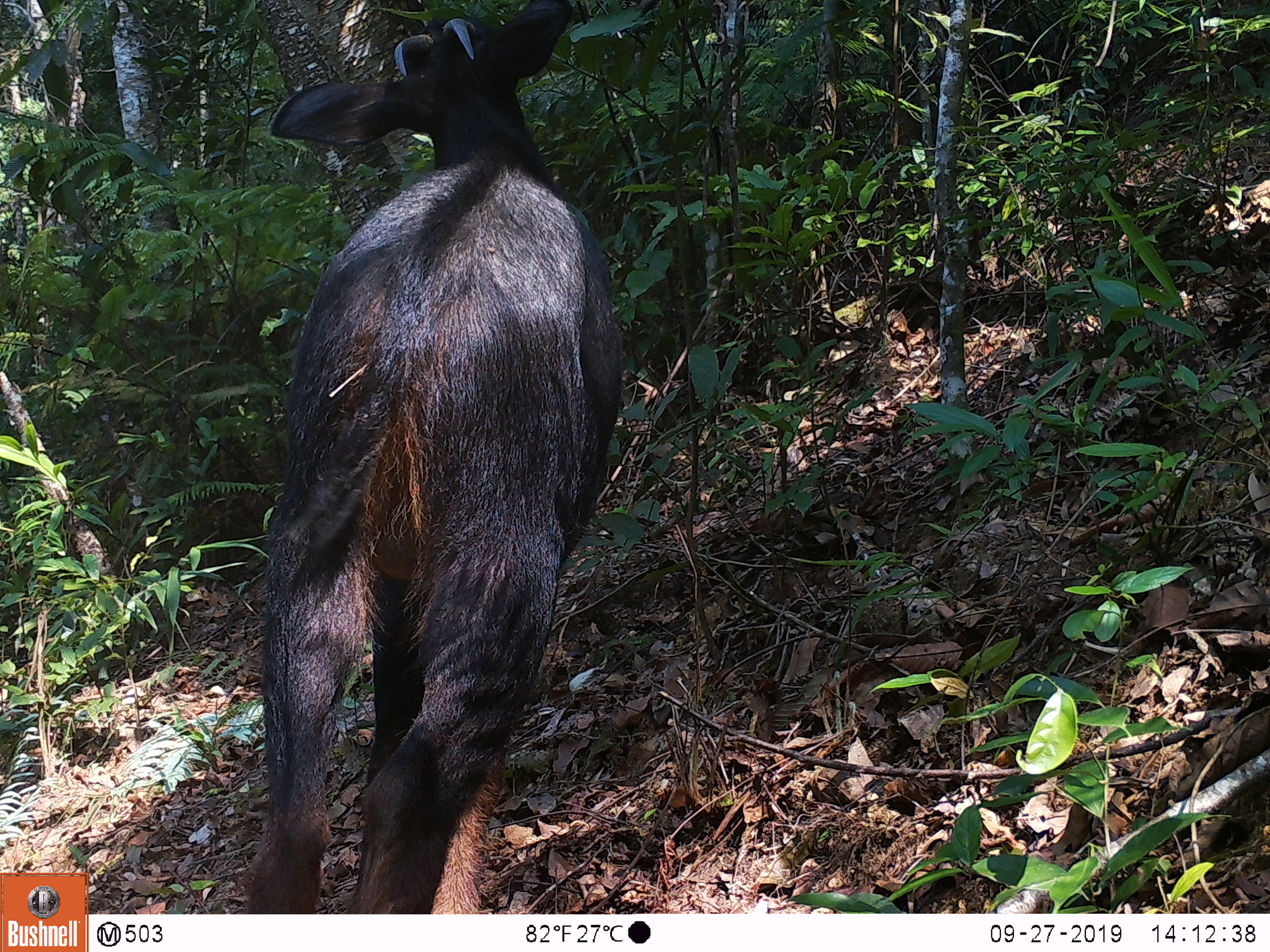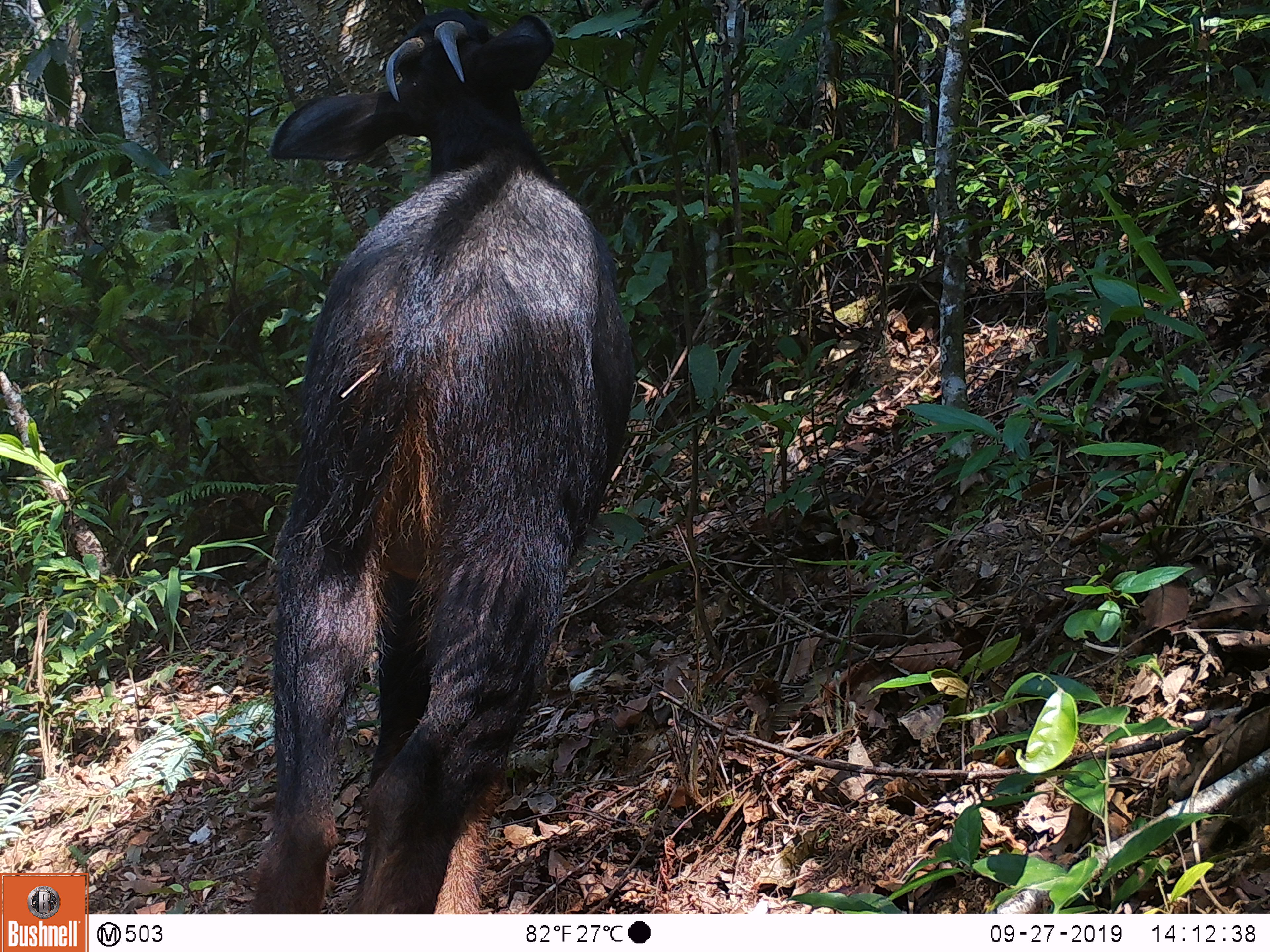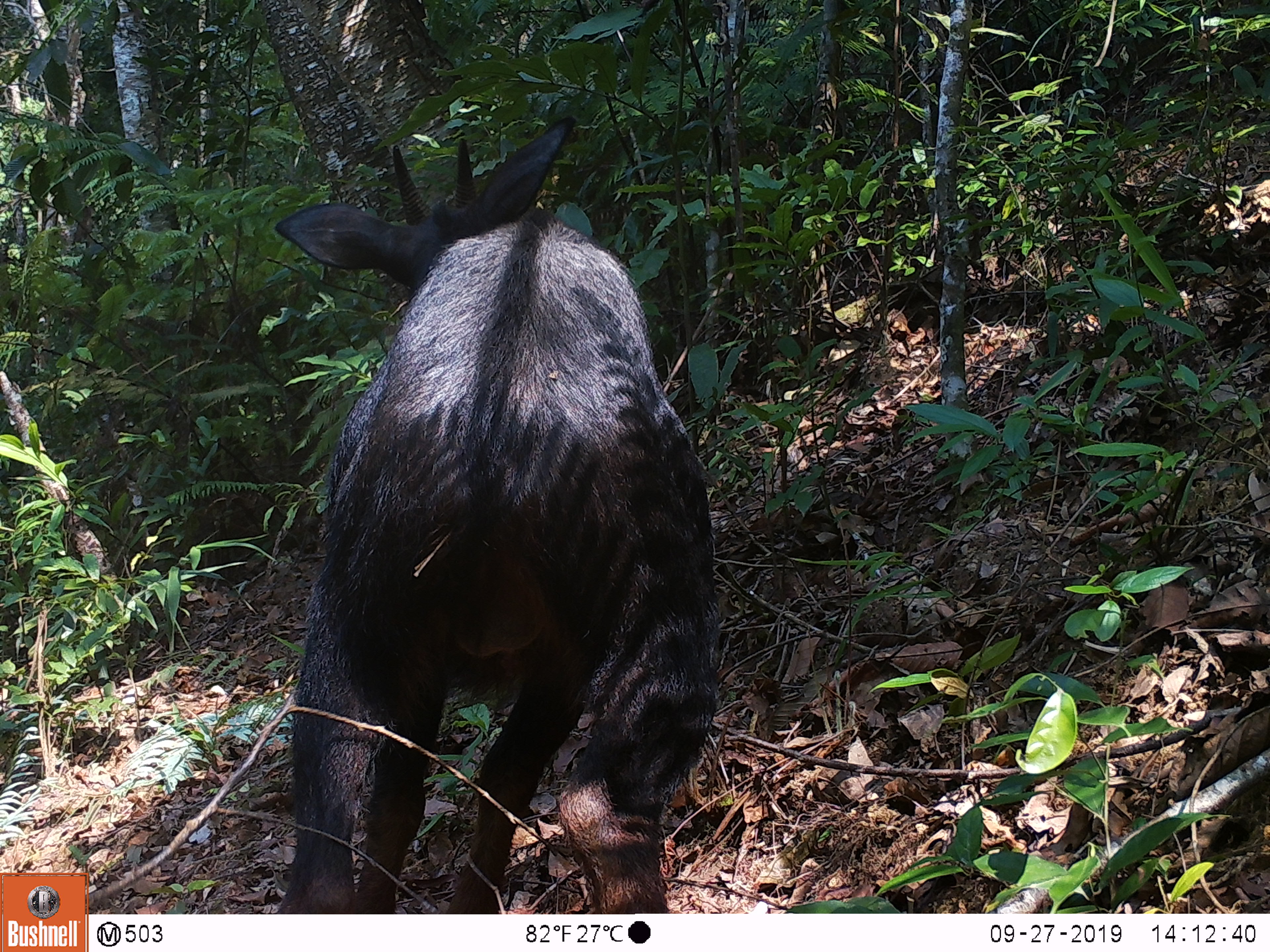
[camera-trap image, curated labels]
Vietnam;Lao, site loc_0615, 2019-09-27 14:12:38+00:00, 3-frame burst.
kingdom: Animalia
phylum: Chordata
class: Mammalia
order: Artiodactyla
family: Bovidae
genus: Capricornis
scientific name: Capricornis sumatraensis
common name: chinese serow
Chinese serow (Capricornis sumatraensis). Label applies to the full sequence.